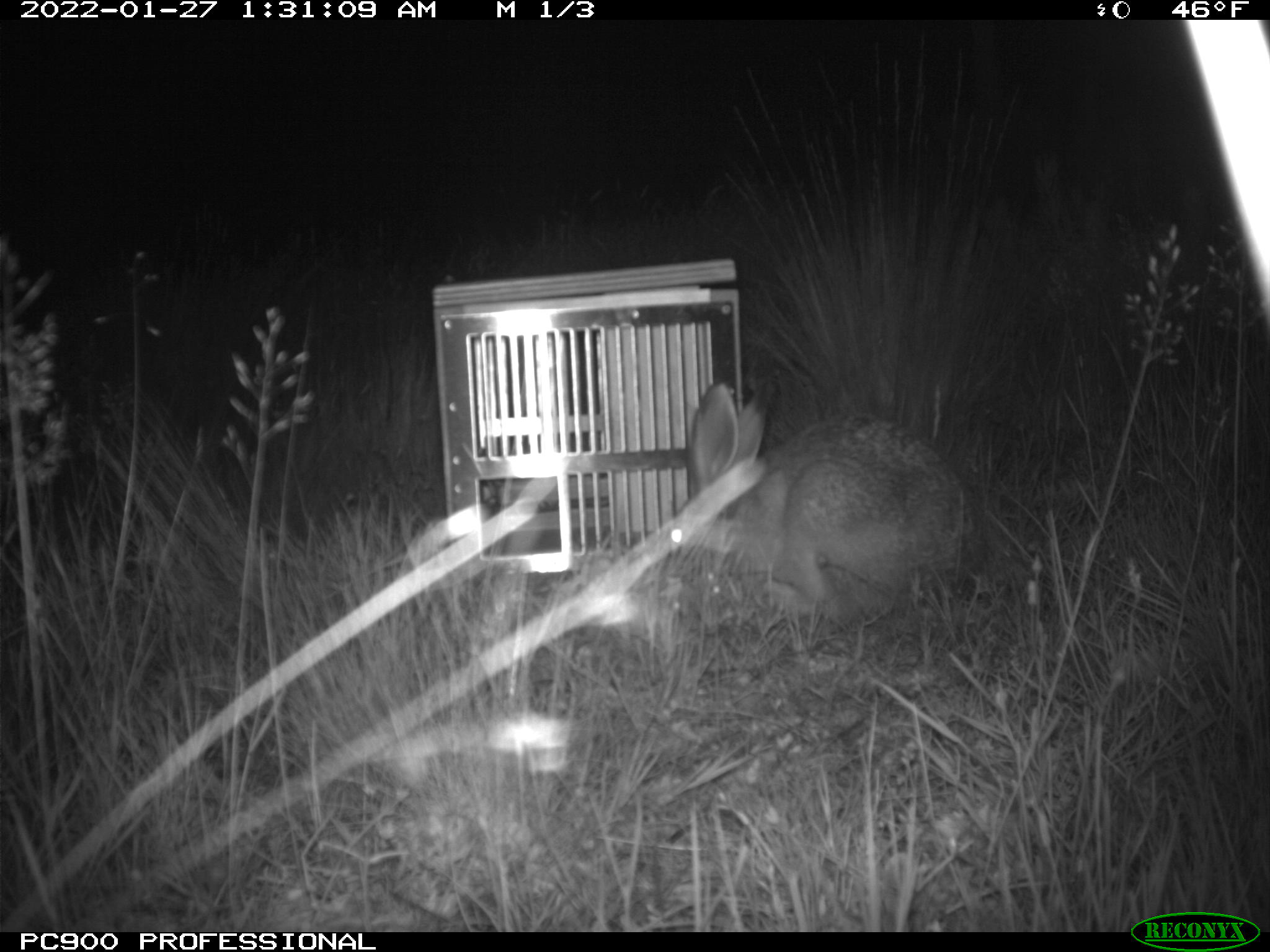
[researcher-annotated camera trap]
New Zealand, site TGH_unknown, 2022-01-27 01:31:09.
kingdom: Animalia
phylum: Chordata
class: Mammalia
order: Lagomorpha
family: Leporidae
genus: Lepus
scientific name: Lepus europaeus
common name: brown hare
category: hare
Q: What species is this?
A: Hare (brown hare) (Lepus europaeus).